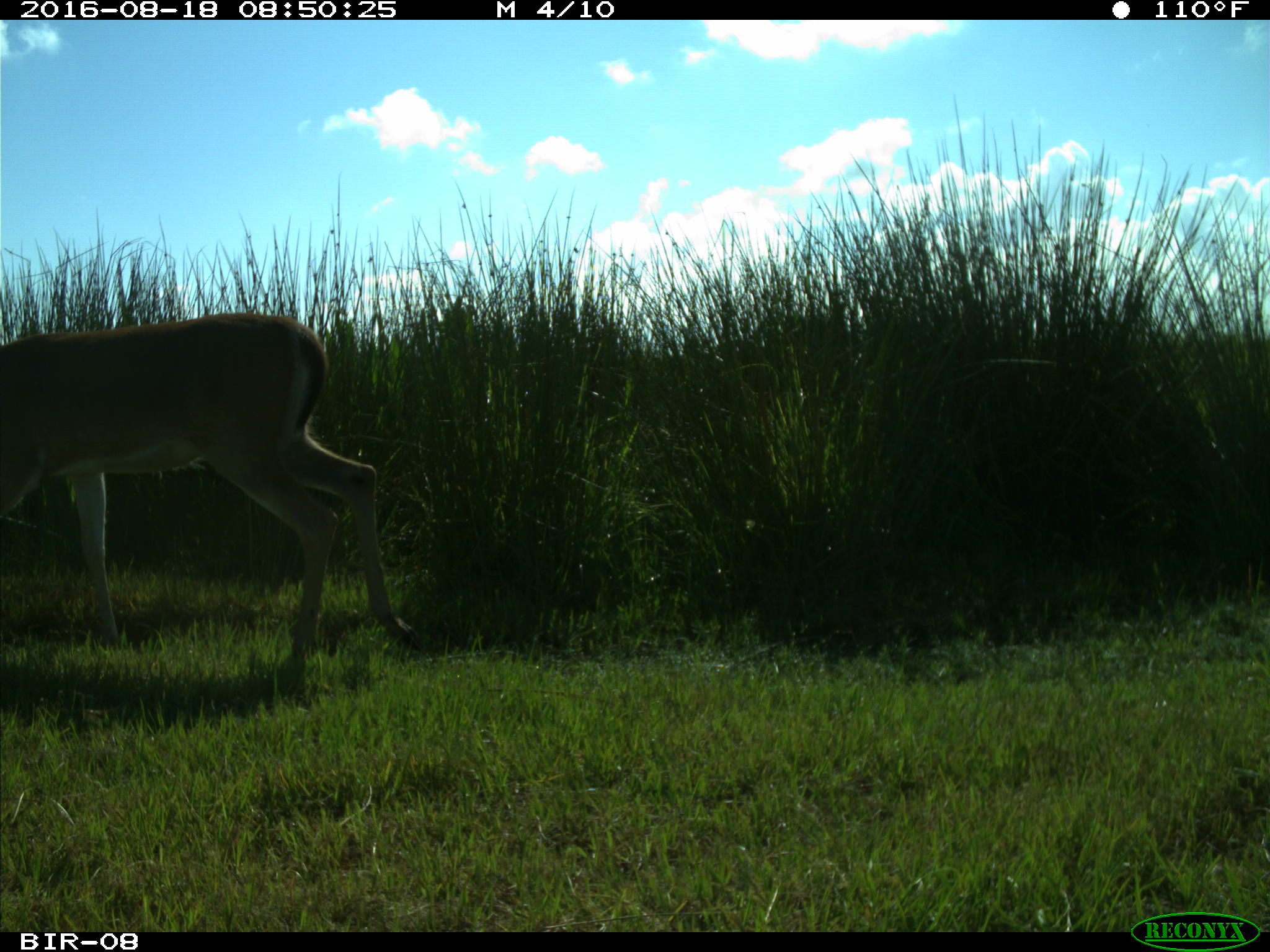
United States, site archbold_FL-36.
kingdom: Animalia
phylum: Chordata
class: Mammalia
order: Artiodactyla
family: Cervidae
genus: Odocoileus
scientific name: Odocoileus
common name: deer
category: unidentified deer